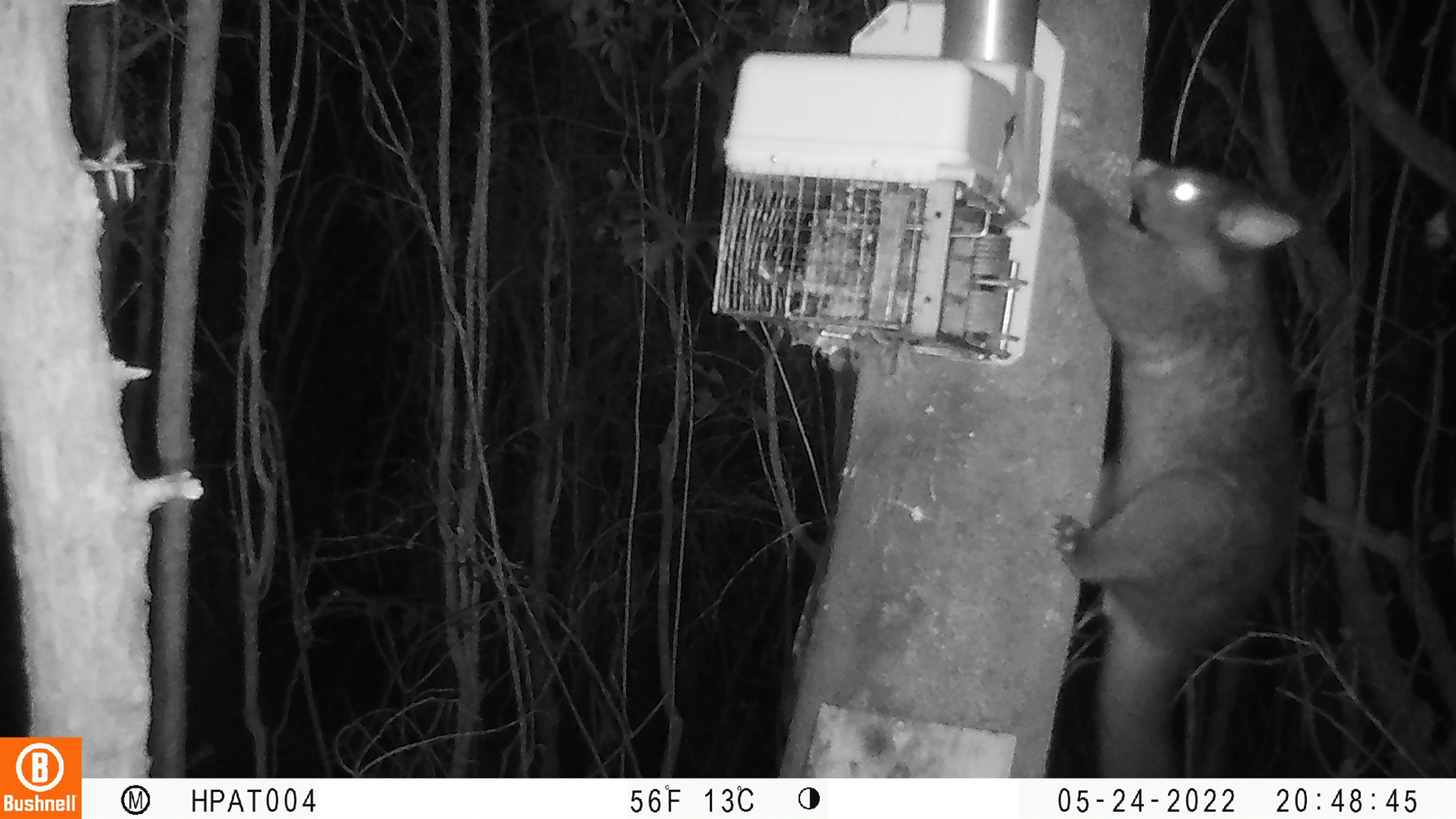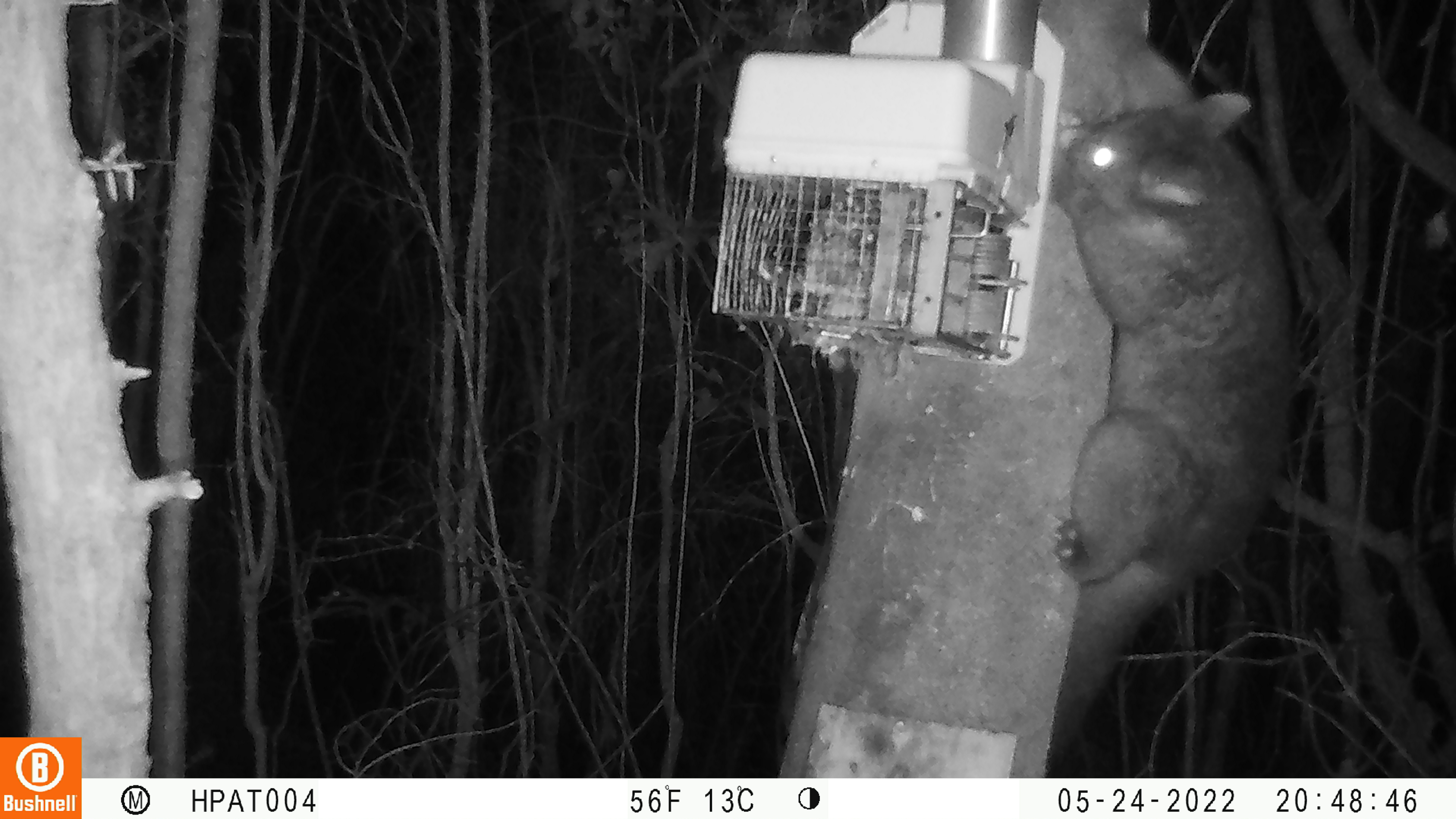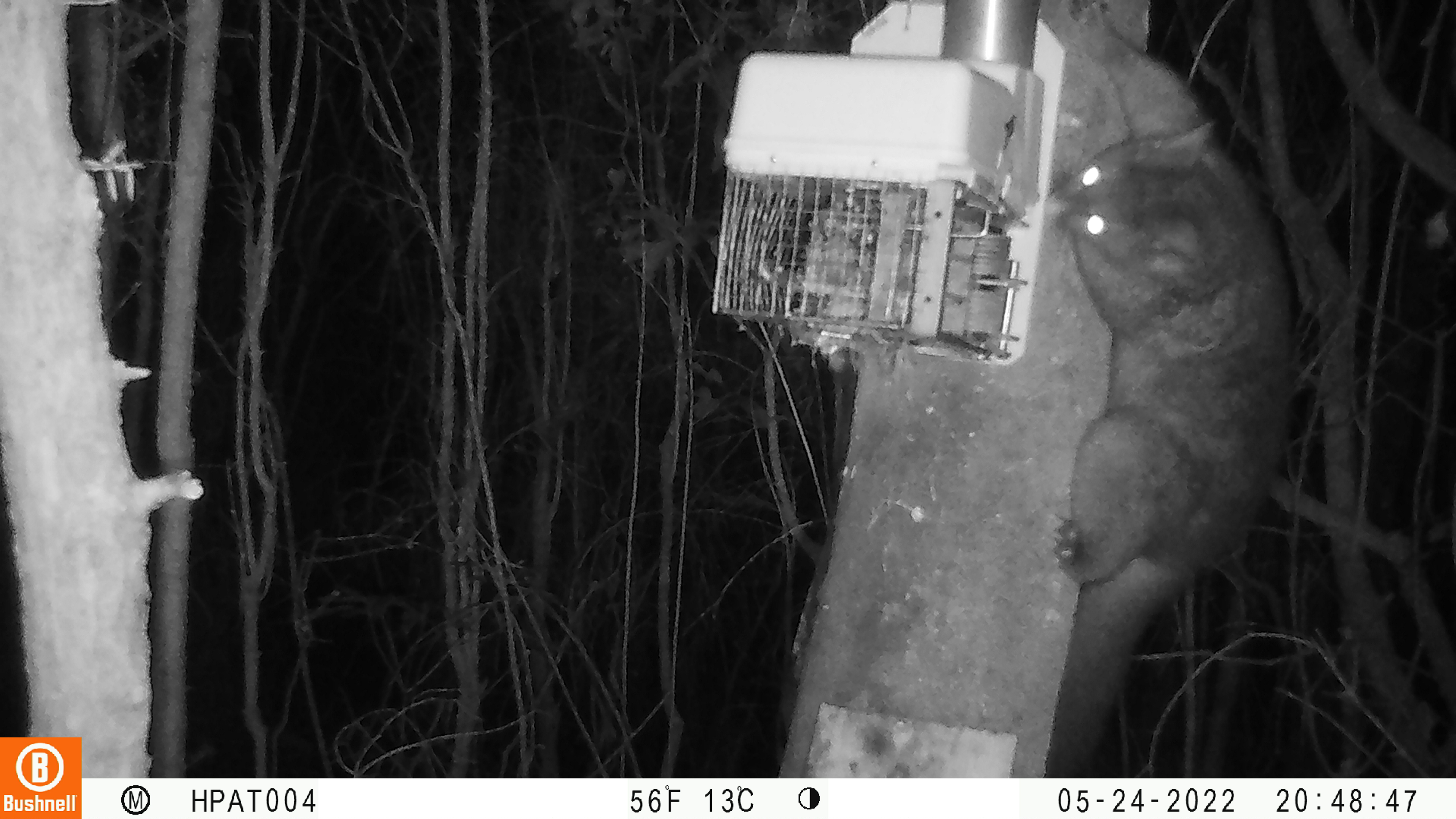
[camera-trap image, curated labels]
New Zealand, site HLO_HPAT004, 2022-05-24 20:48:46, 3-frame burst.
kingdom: Animalia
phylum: Chordata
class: Mammalia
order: Diprotodontia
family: Phalangeridae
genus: Trichosurus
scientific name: Trichosurus vulpecula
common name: common brushtail possum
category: possum